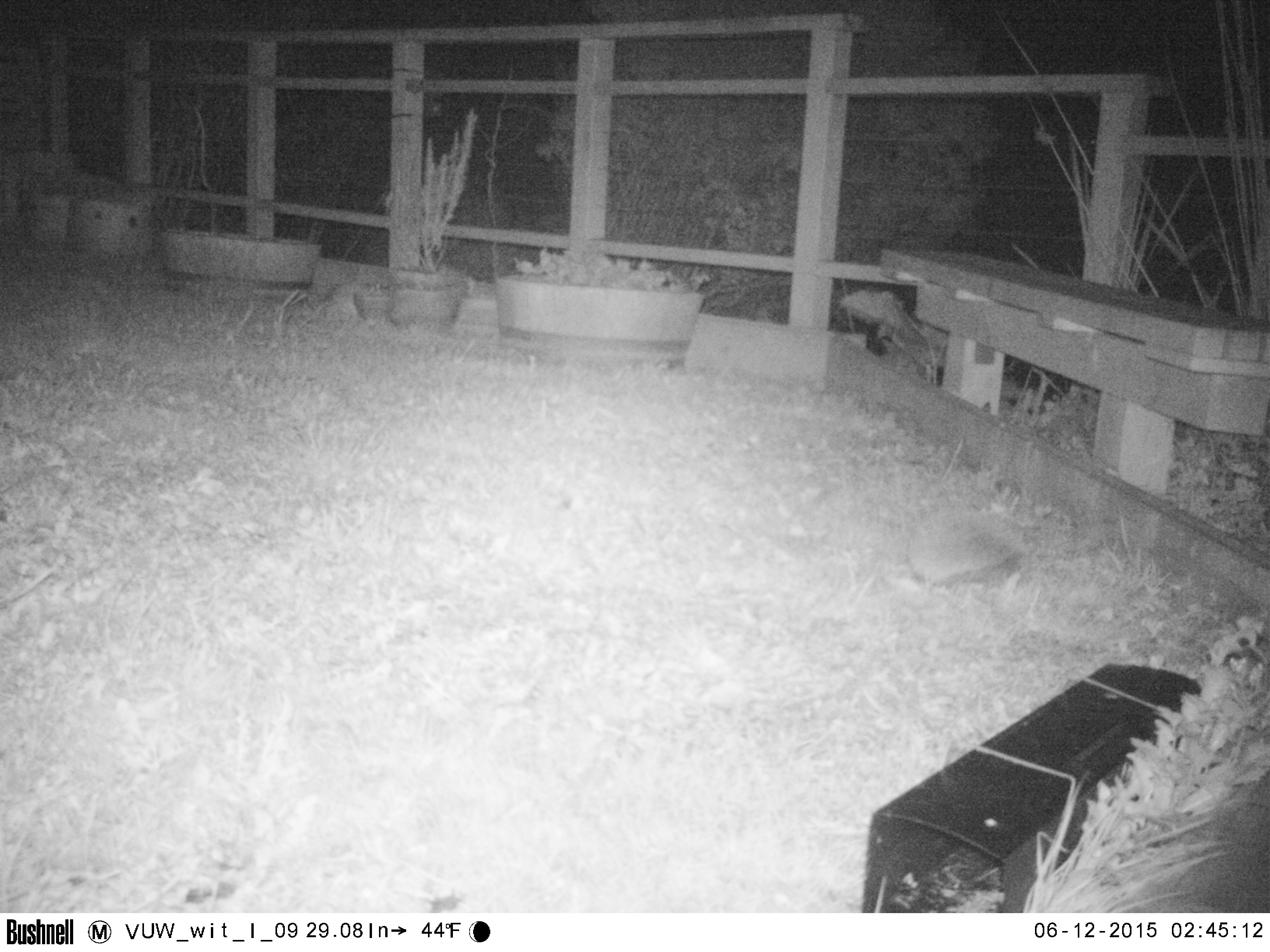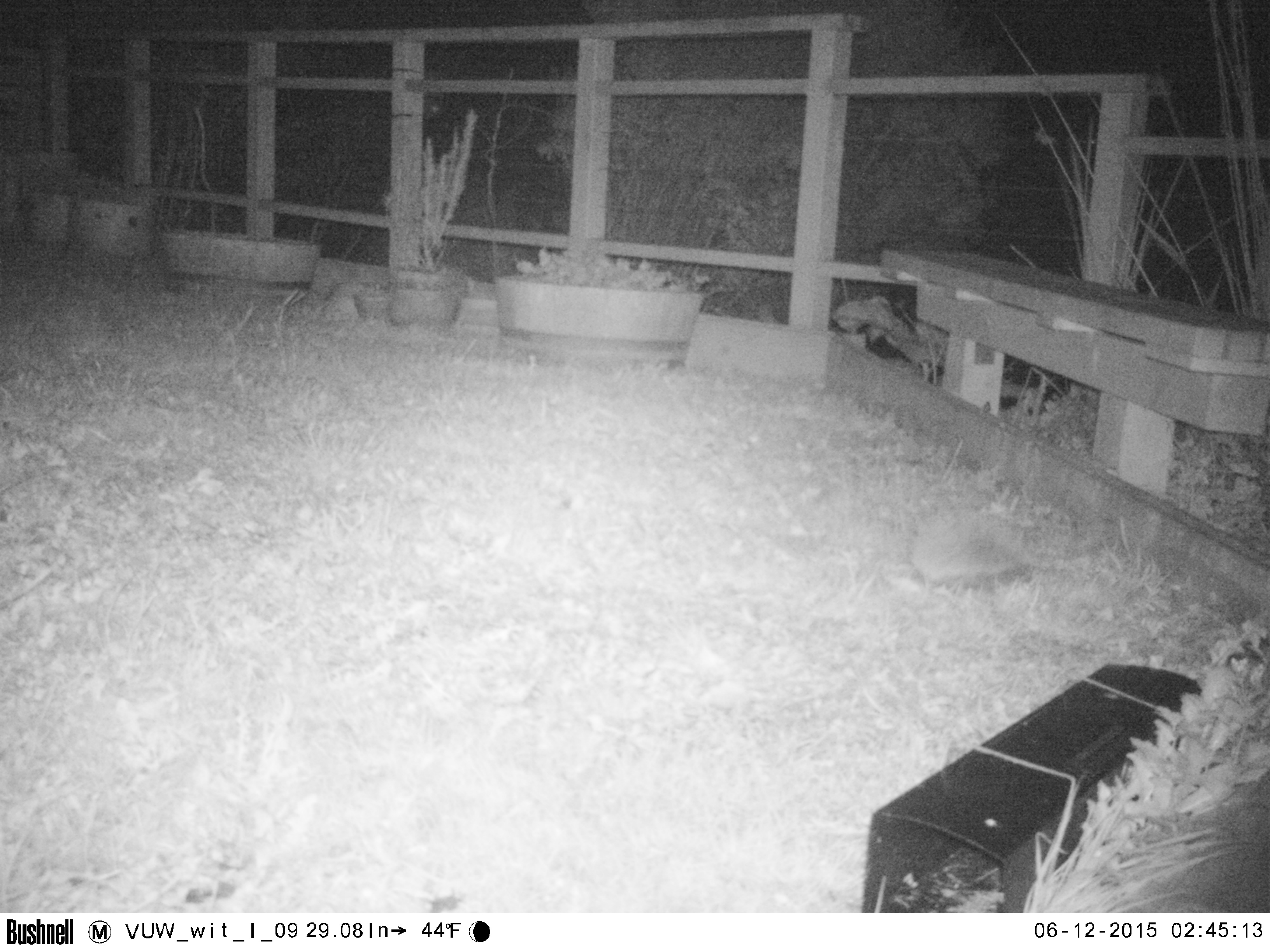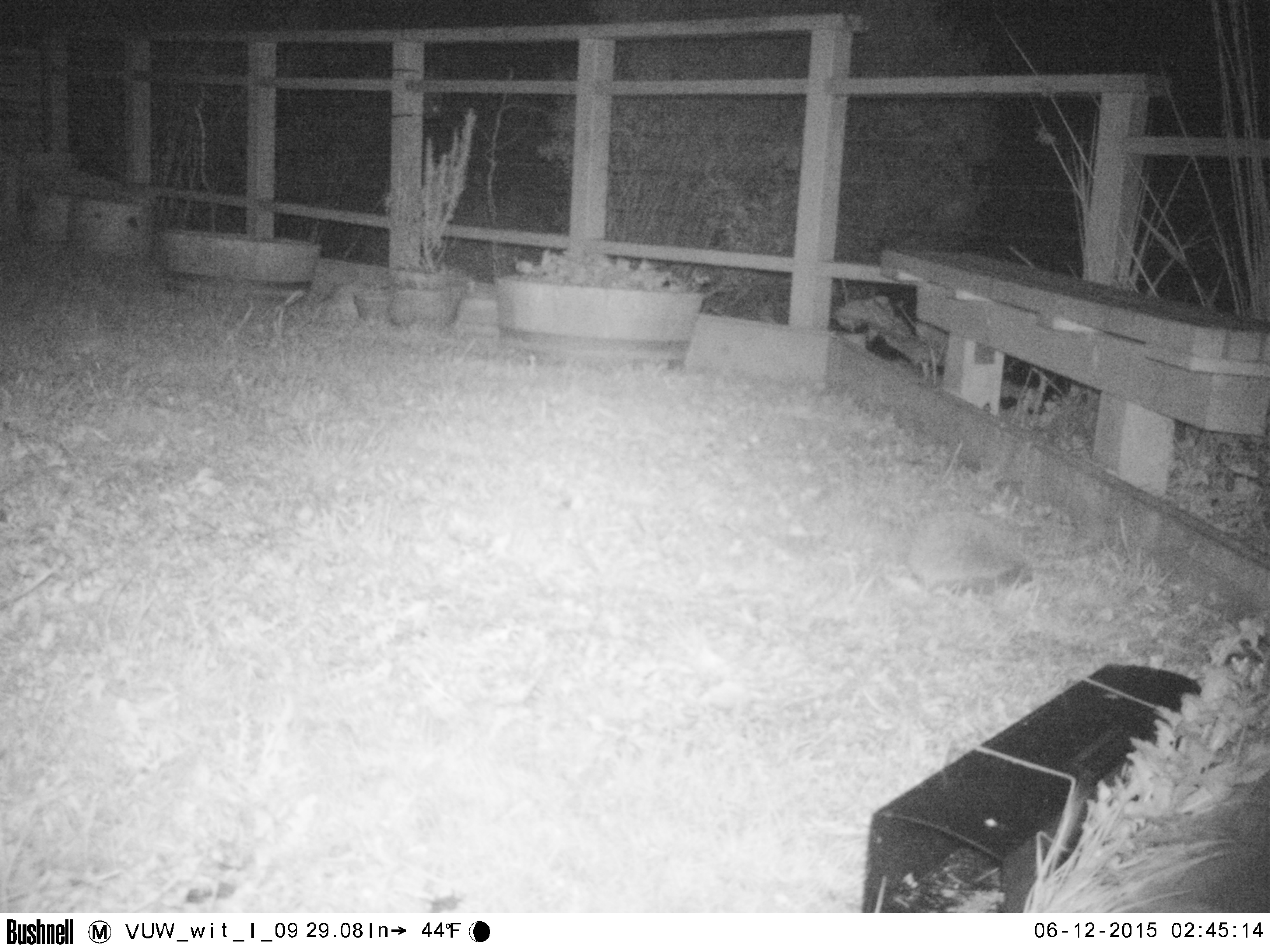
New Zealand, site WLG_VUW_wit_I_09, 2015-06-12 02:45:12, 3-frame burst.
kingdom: Animalia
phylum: Chordata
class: Mammalia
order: Eulipotyphla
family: Erinaceidae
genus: Erinaceus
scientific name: Erinaceus europaeus europaeus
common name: european hedgehog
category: hedgehog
Hedgehog (european hedgehog) (Erinaceus europaeus europaeus).